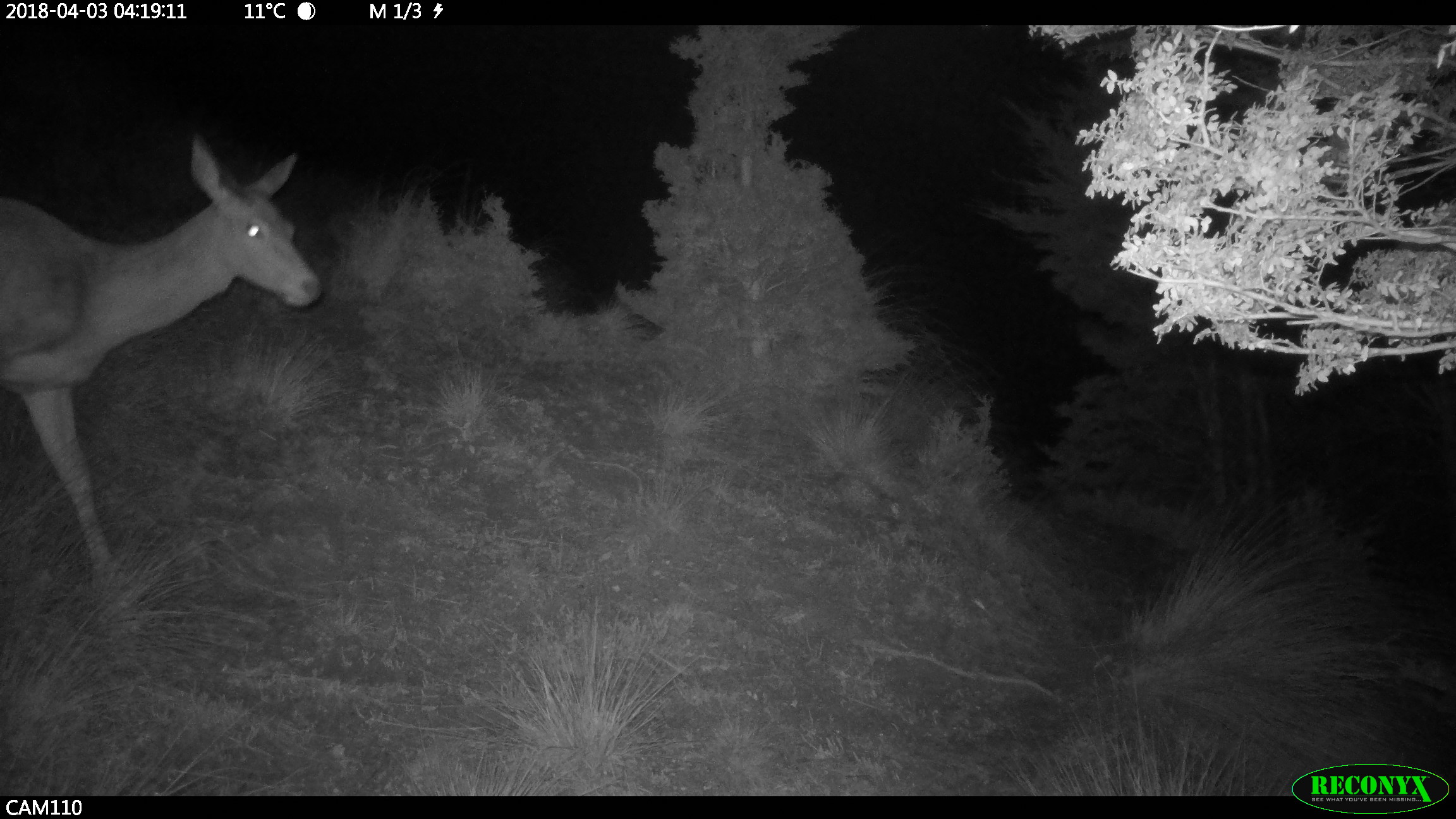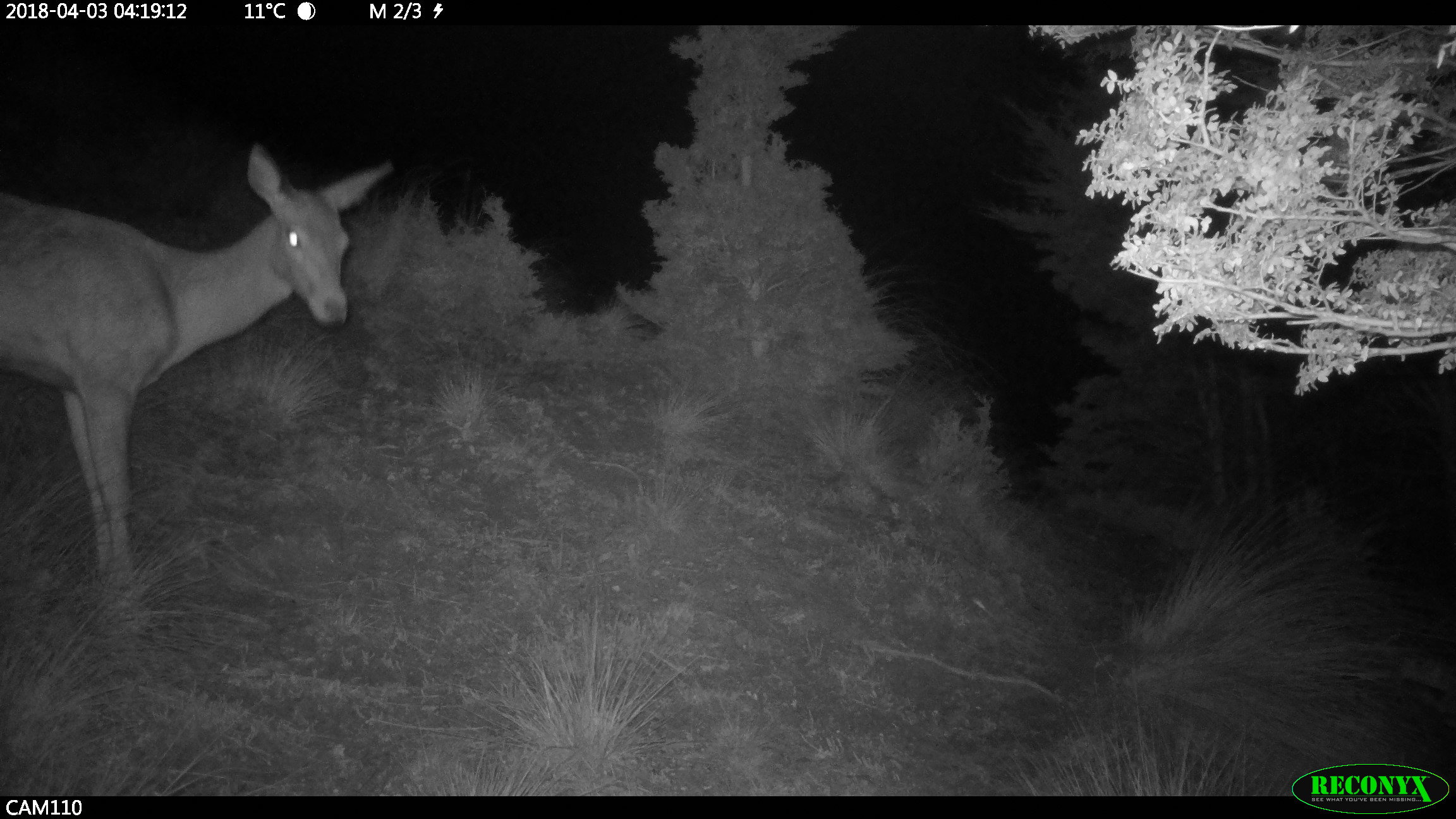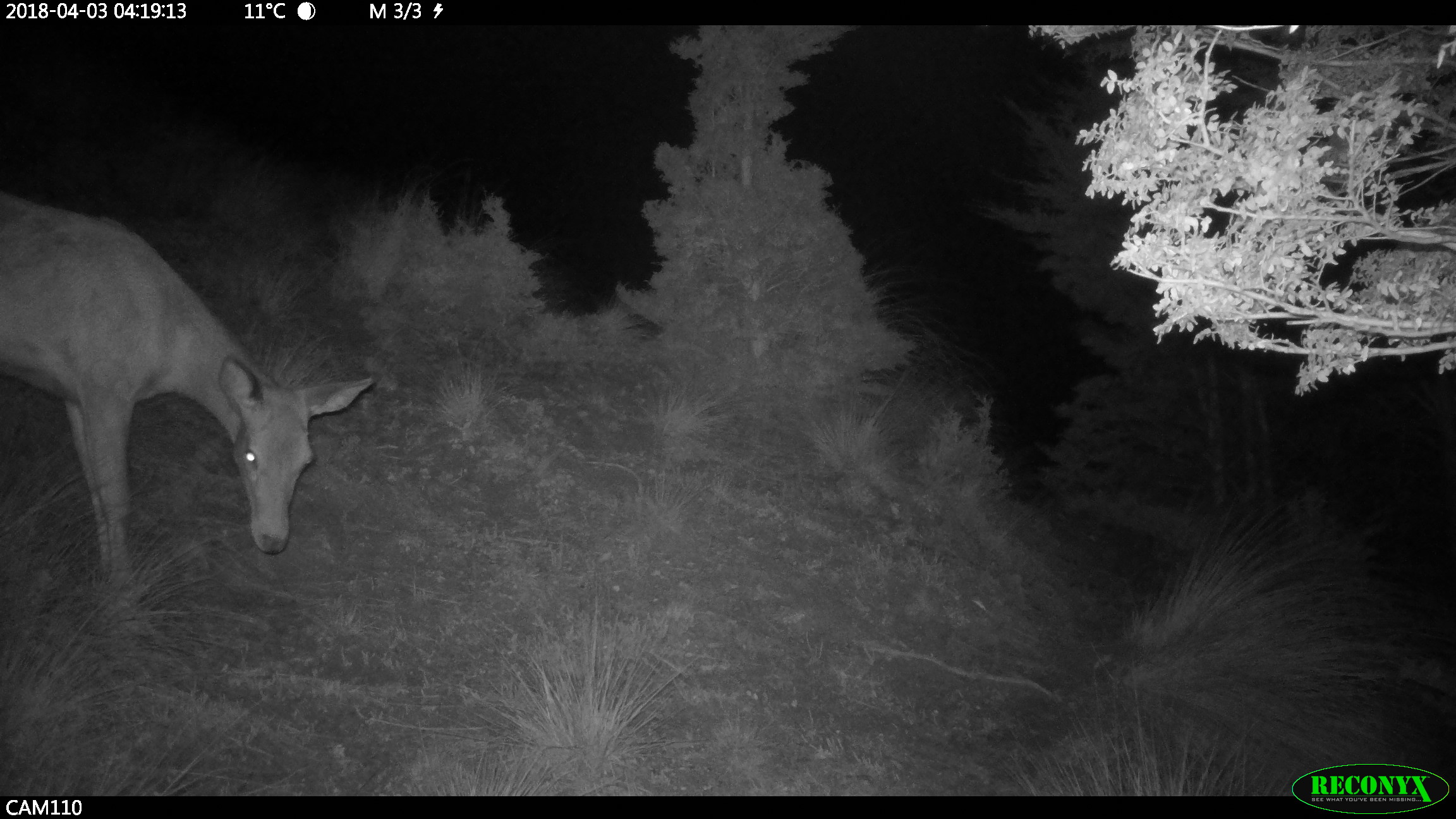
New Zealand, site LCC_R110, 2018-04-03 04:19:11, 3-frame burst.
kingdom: Animalia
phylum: Chordata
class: Mammalia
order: Artiodactyla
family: Cervidae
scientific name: Cervidae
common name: deer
Deer (Cervidae).